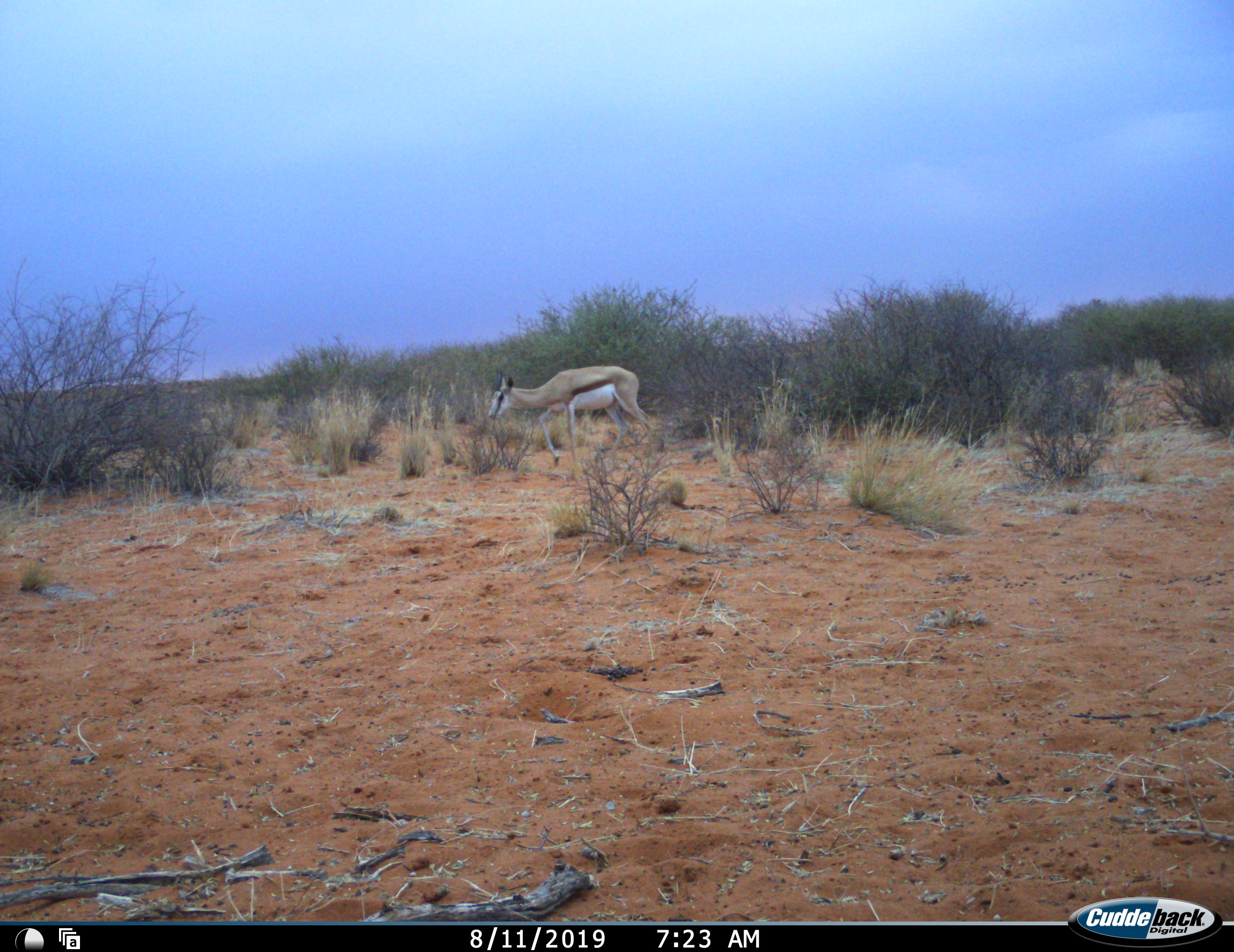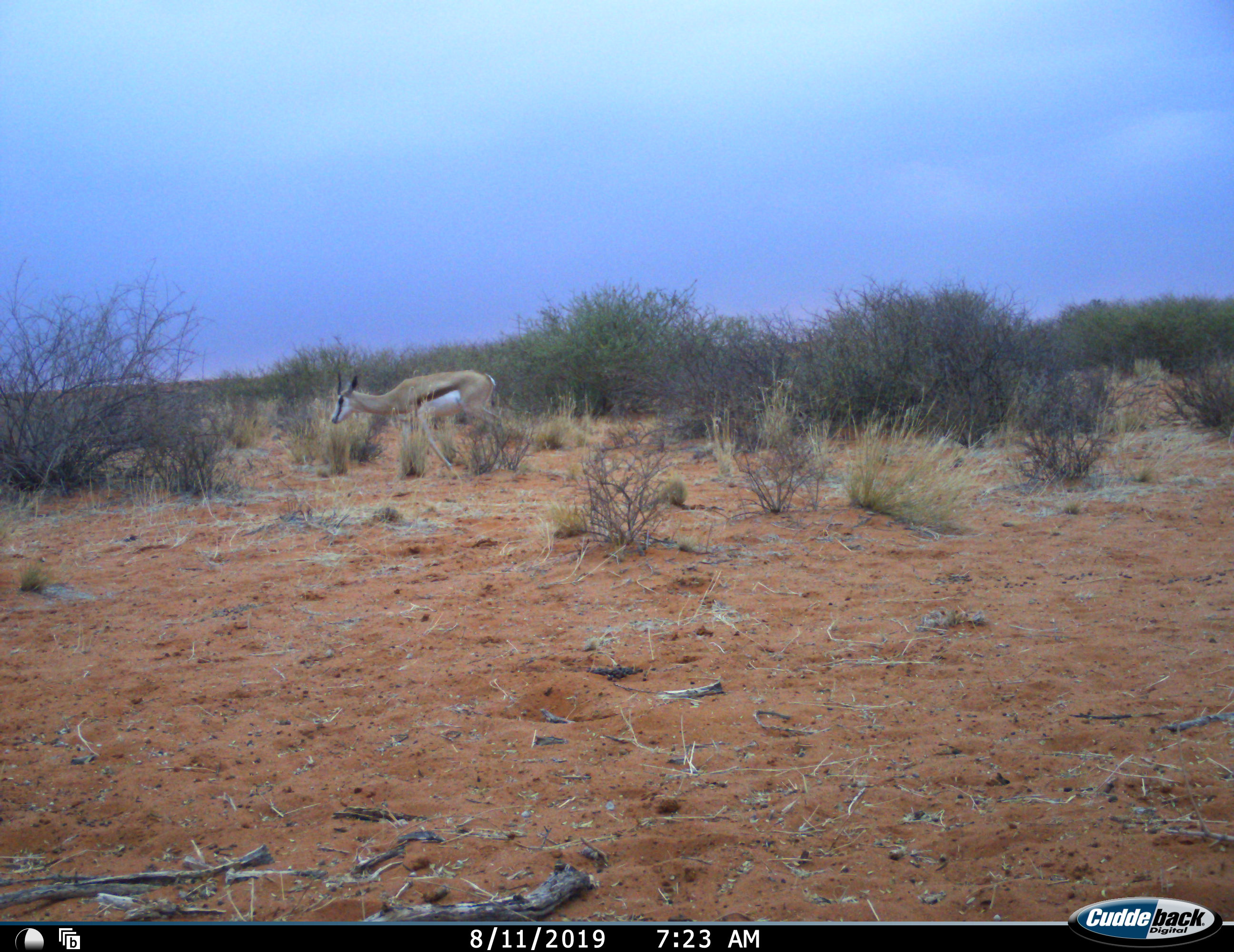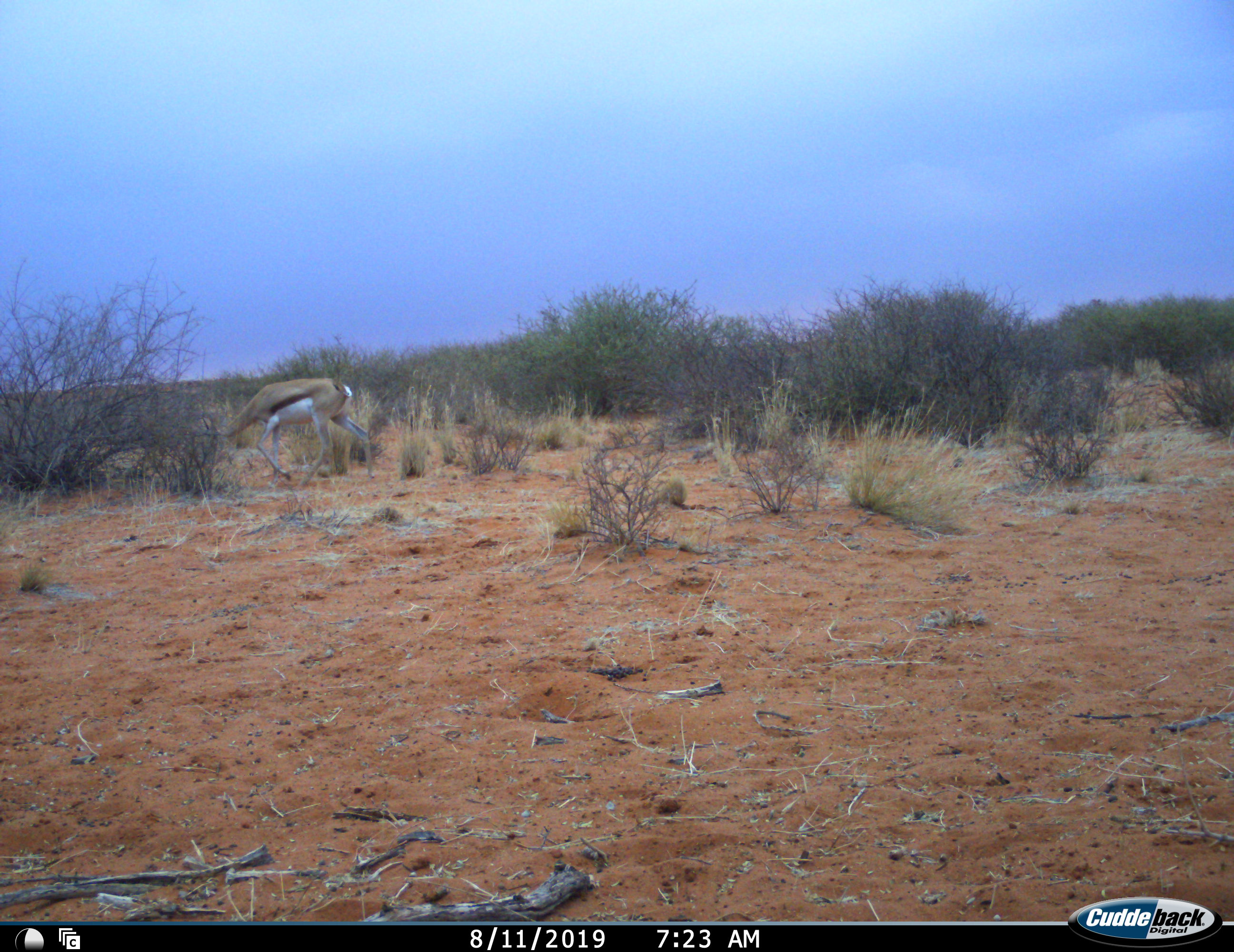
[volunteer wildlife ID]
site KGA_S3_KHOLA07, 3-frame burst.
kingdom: Animalia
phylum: Chordata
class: Mammalia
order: Artiodactyla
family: Bovidae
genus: Antidorcas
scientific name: Antidorcas marsupialis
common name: springbok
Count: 1.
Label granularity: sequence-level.